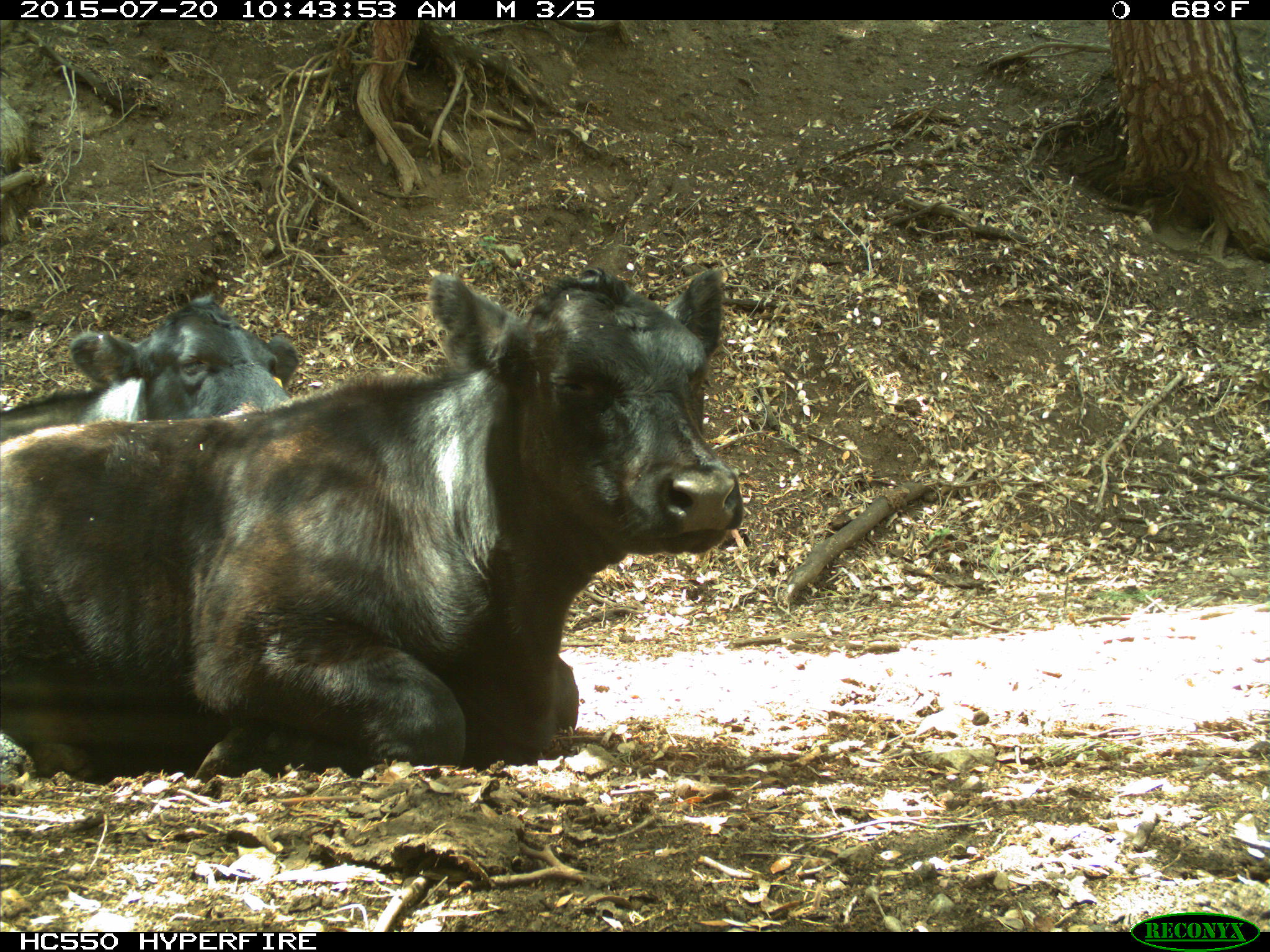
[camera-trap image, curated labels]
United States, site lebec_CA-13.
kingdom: Animalia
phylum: Chordata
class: Mammalia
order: Artiodactyla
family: Bovidae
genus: Bos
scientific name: Bos taurus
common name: domestic cow